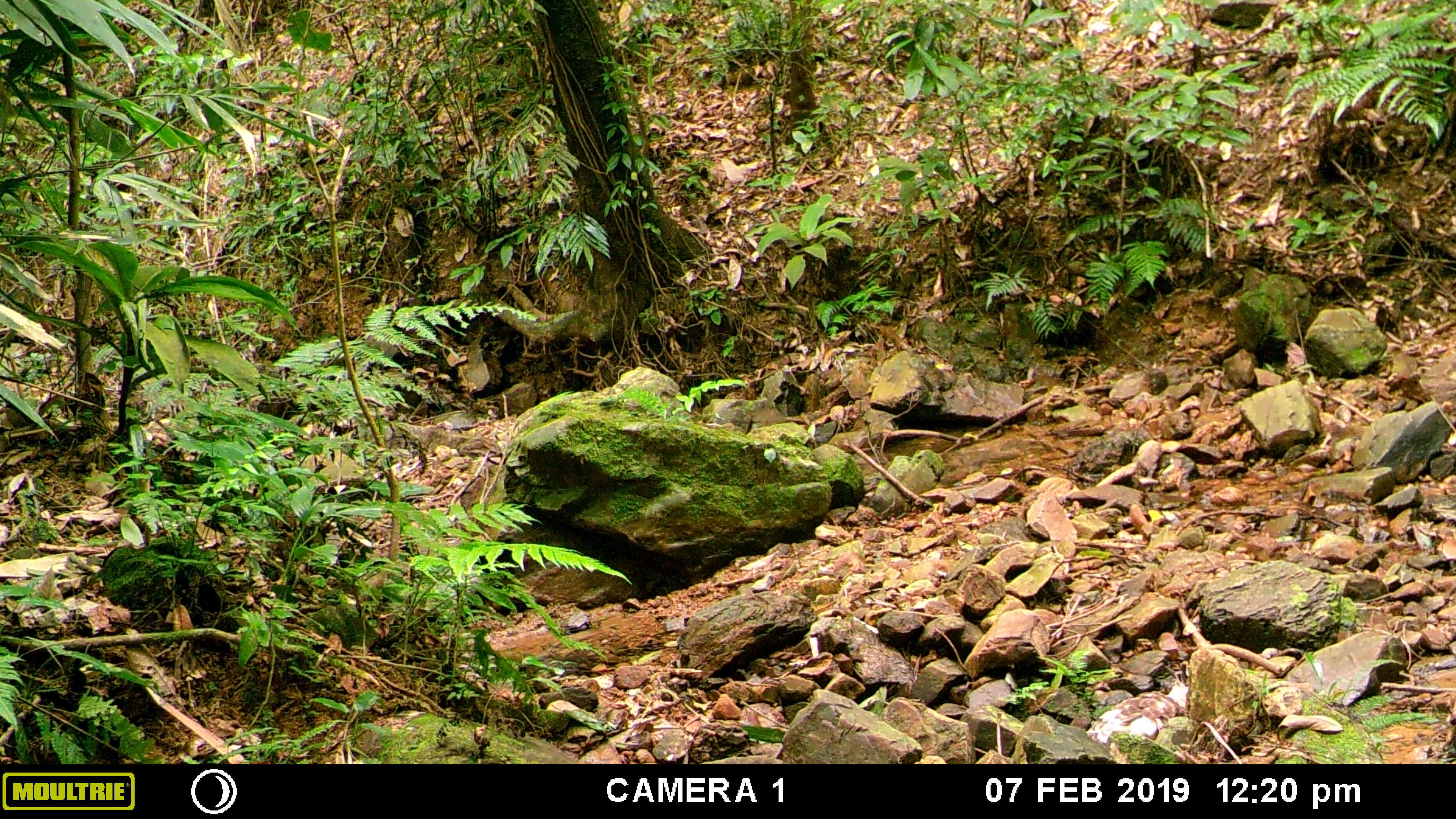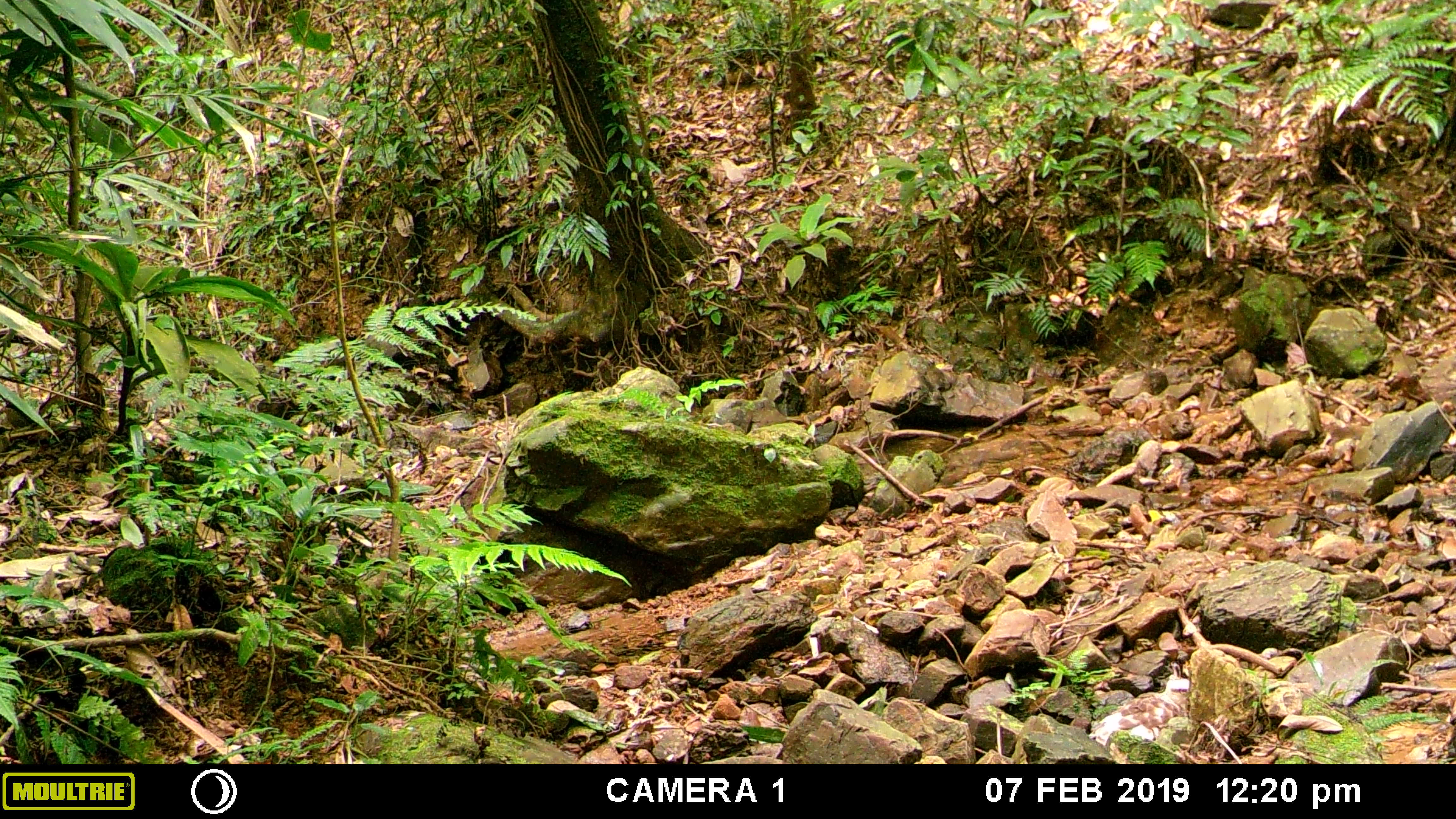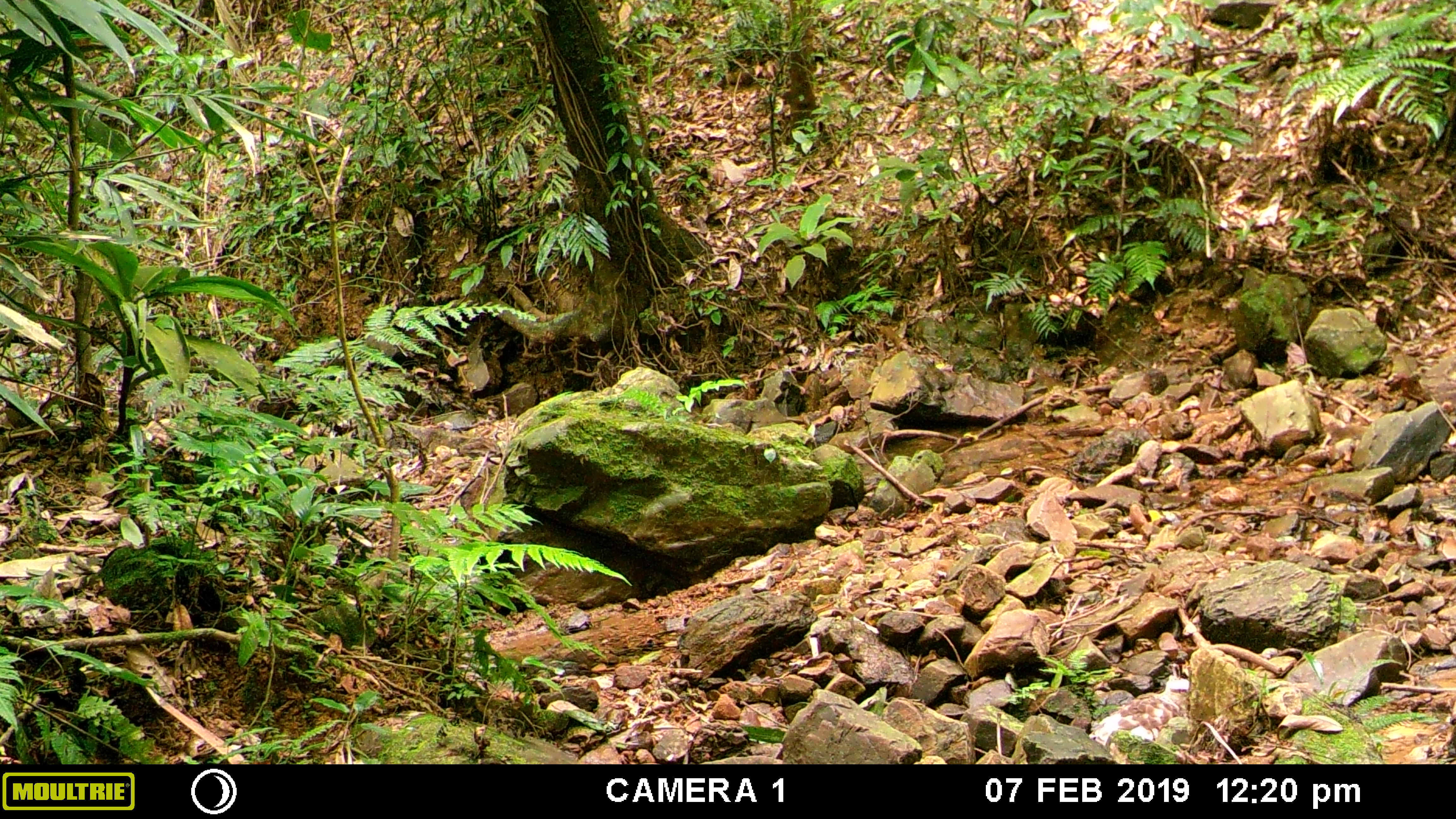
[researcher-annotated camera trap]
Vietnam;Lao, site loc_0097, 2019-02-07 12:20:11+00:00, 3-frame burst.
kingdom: Animalia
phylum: Chordata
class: Aves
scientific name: Aves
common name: bird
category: unidentified bird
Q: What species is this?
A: Unidentified bird (bird) (Aves).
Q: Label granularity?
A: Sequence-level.